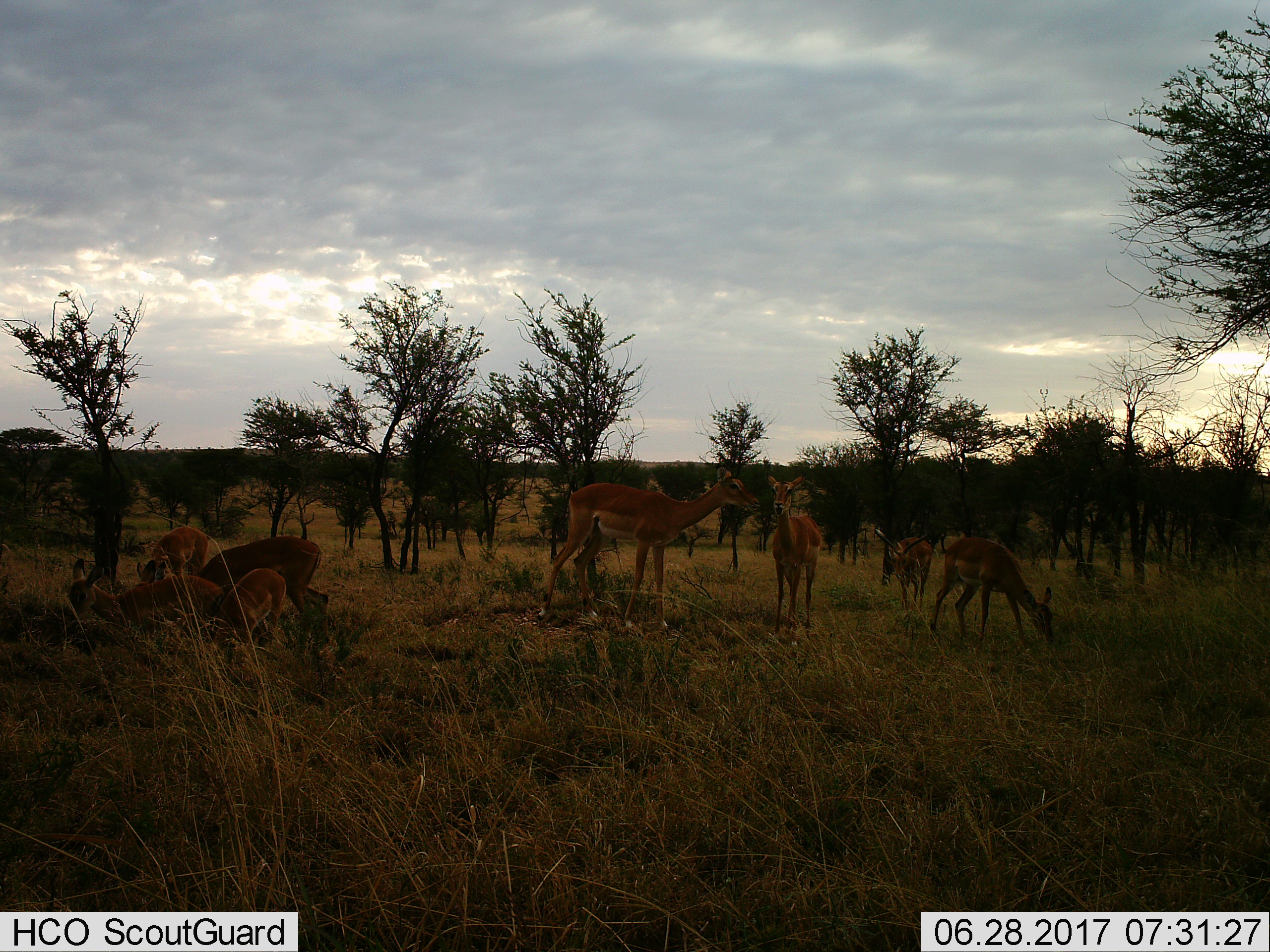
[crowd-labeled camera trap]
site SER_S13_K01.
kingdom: Animalia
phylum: Chordata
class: Mammalia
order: Artiodactyla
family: Bovidae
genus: Aepyceros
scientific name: Aepyceros melampus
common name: impala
Impala (Aepyceros melampus), count 8. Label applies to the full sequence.